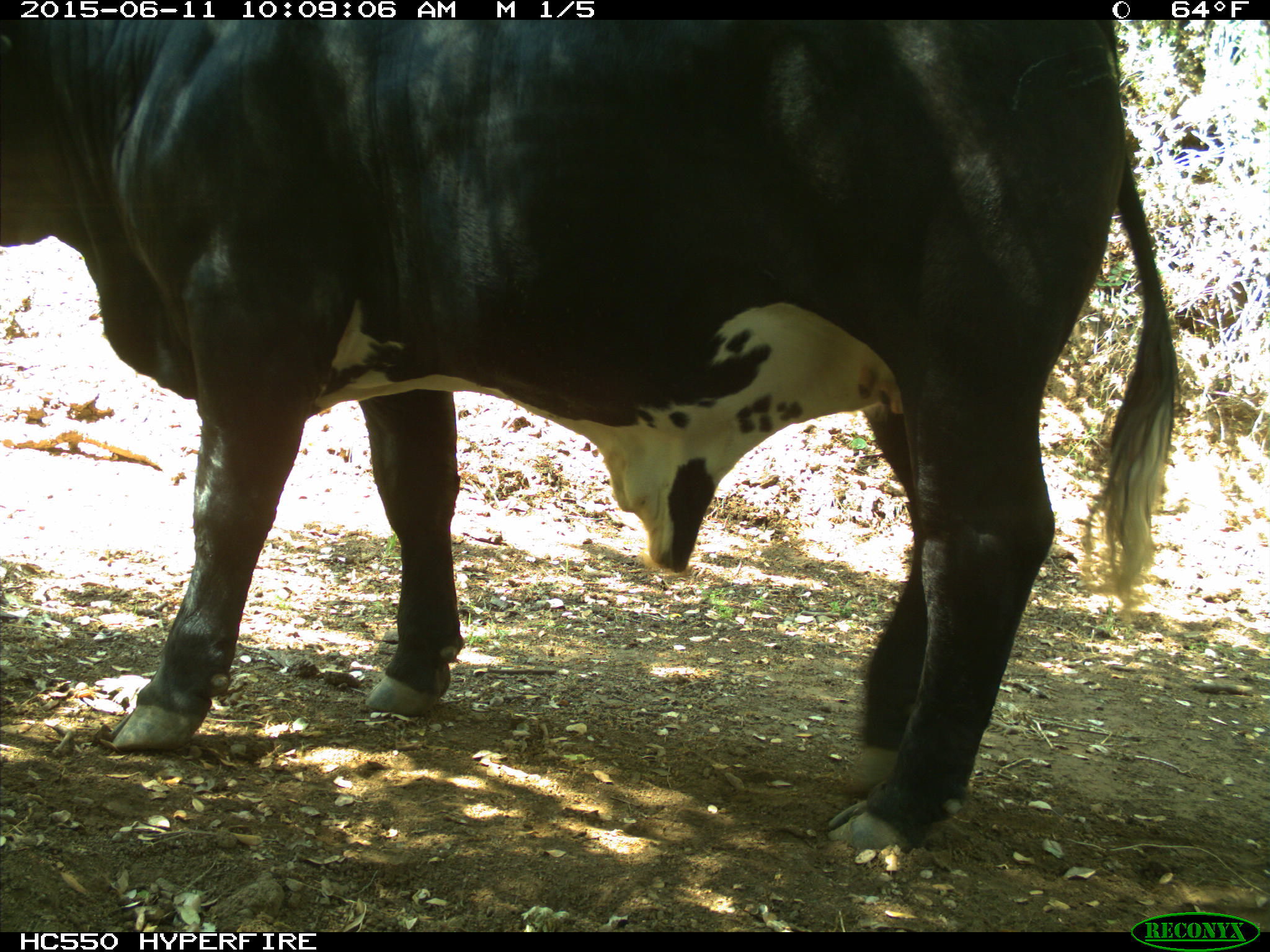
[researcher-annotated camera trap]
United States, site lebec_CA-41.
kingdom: Animalia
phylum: Chordata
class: Mammalia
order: Artiodactyla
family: Bovidae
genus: Bos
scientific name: Bos taurus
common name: domestic cow